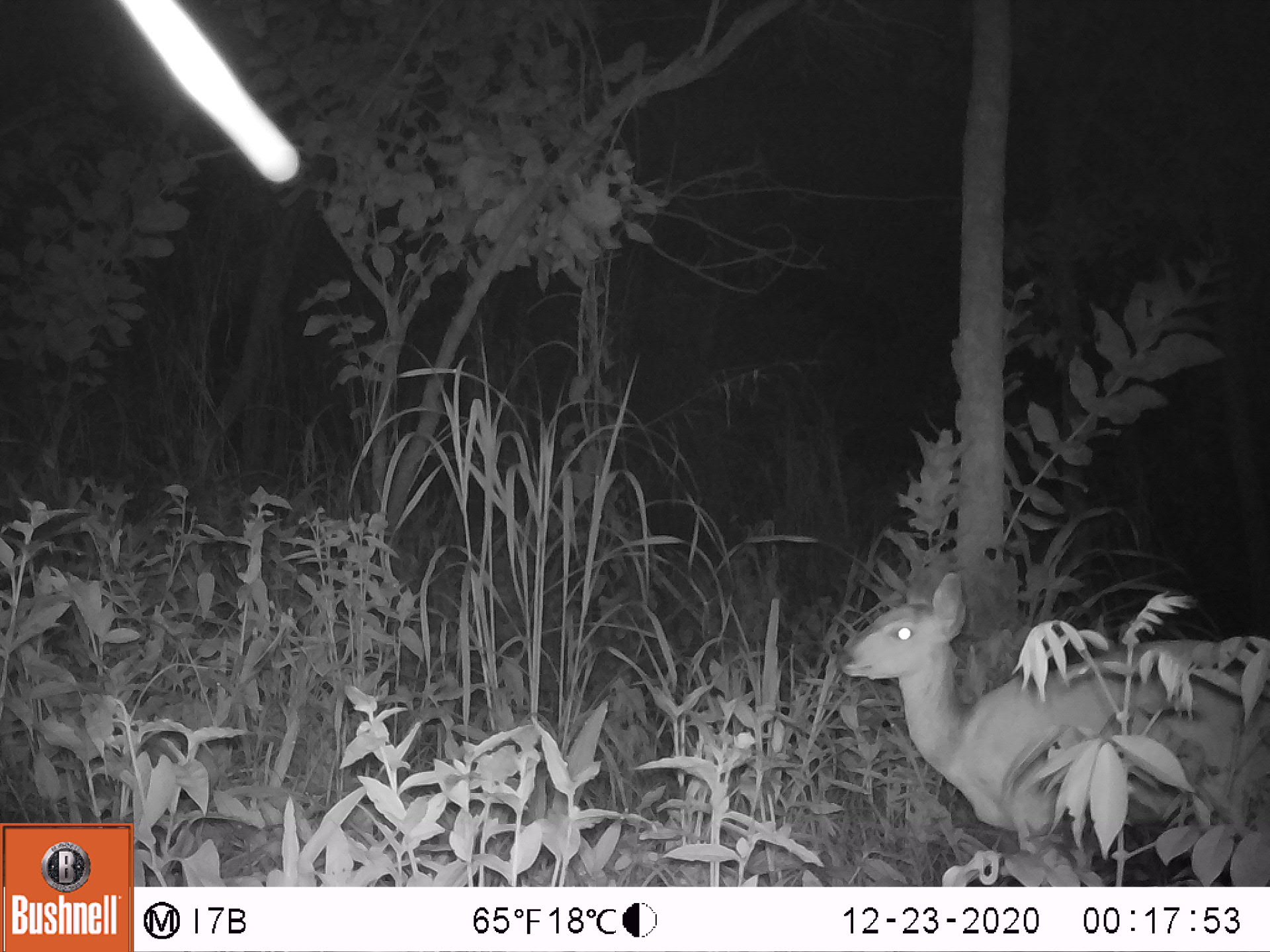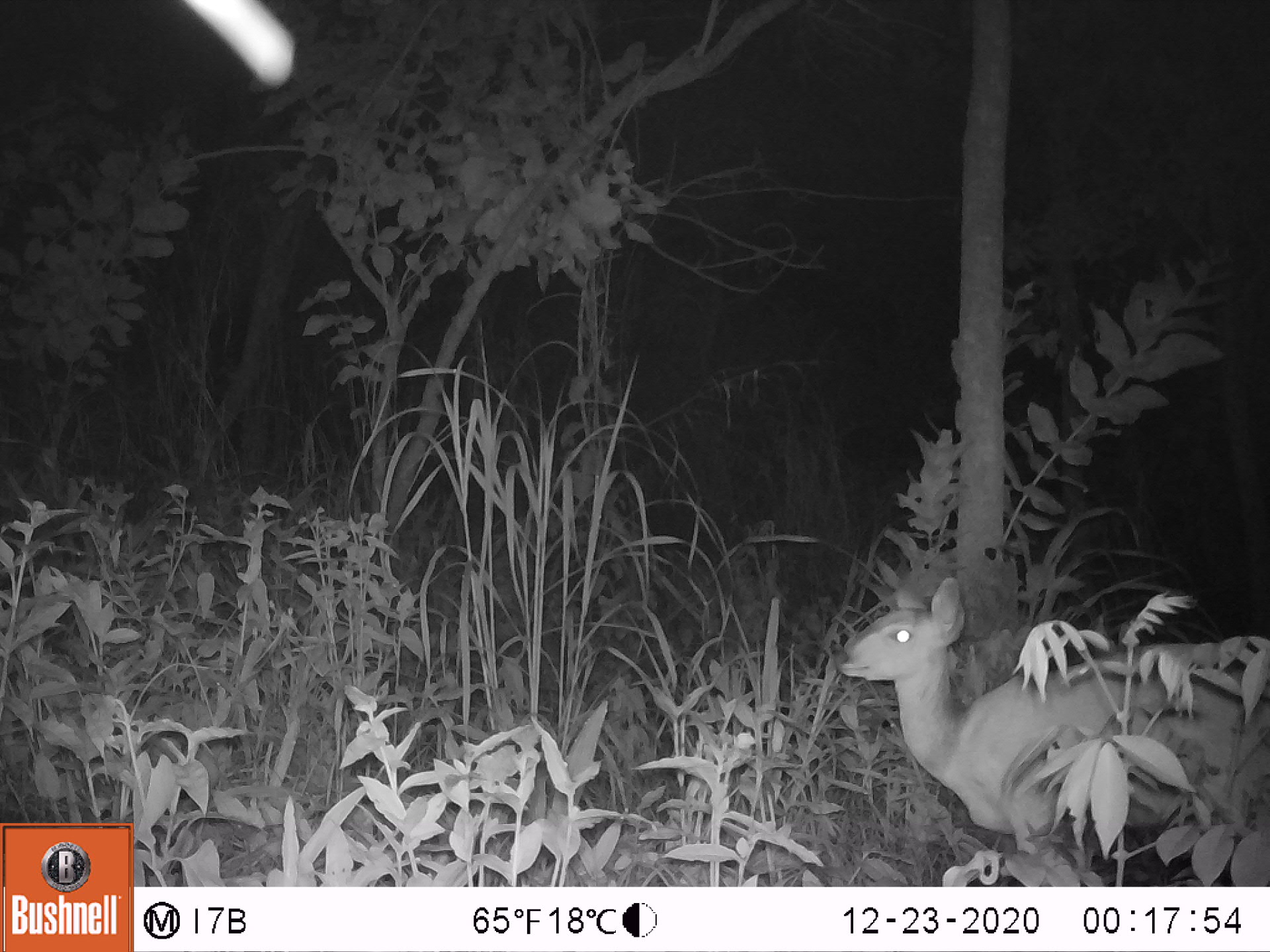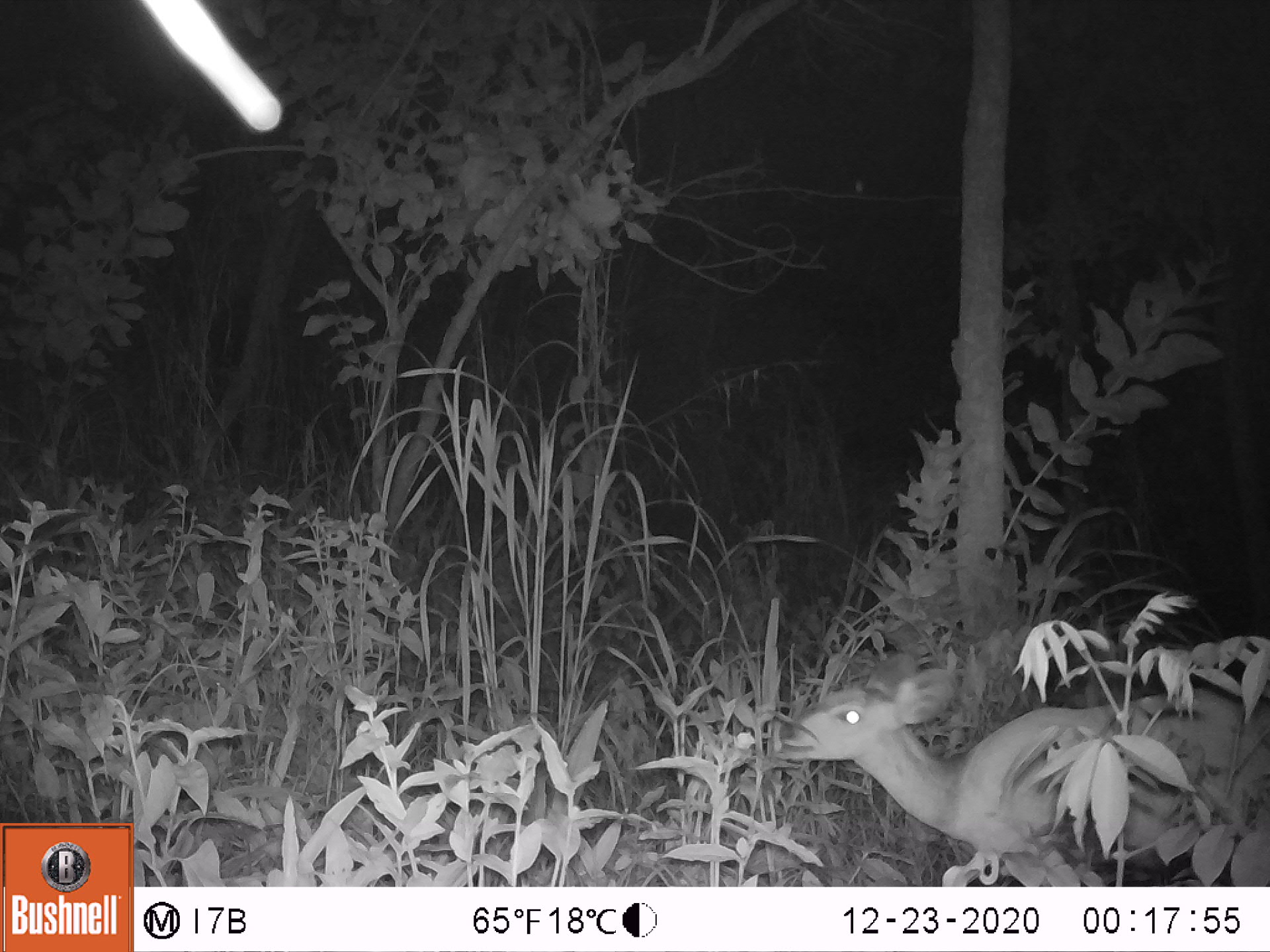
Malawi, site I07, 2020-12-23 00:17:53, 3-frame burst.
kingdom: Animalia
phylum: Chordata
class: Mammalia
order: Artiodactyla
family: Bovidae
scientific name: Antilopinae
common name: small antelope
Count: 1.